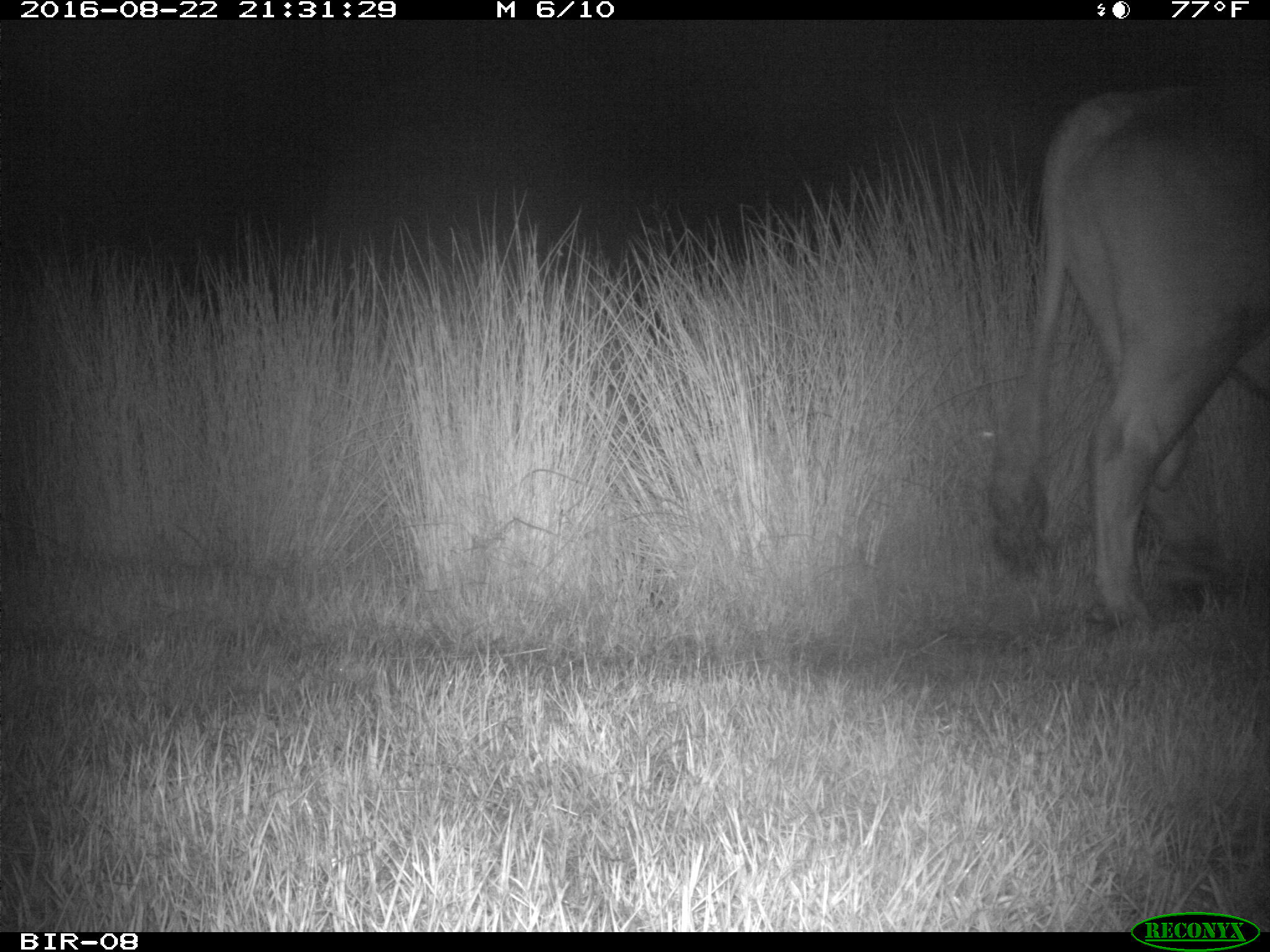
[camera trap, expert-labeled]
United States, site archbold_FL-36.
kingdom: Animalia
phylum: Chordata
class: Mammalia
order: Artiodactyla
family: Bovidae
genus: Bos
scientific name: Bos taurus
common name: domestic cow